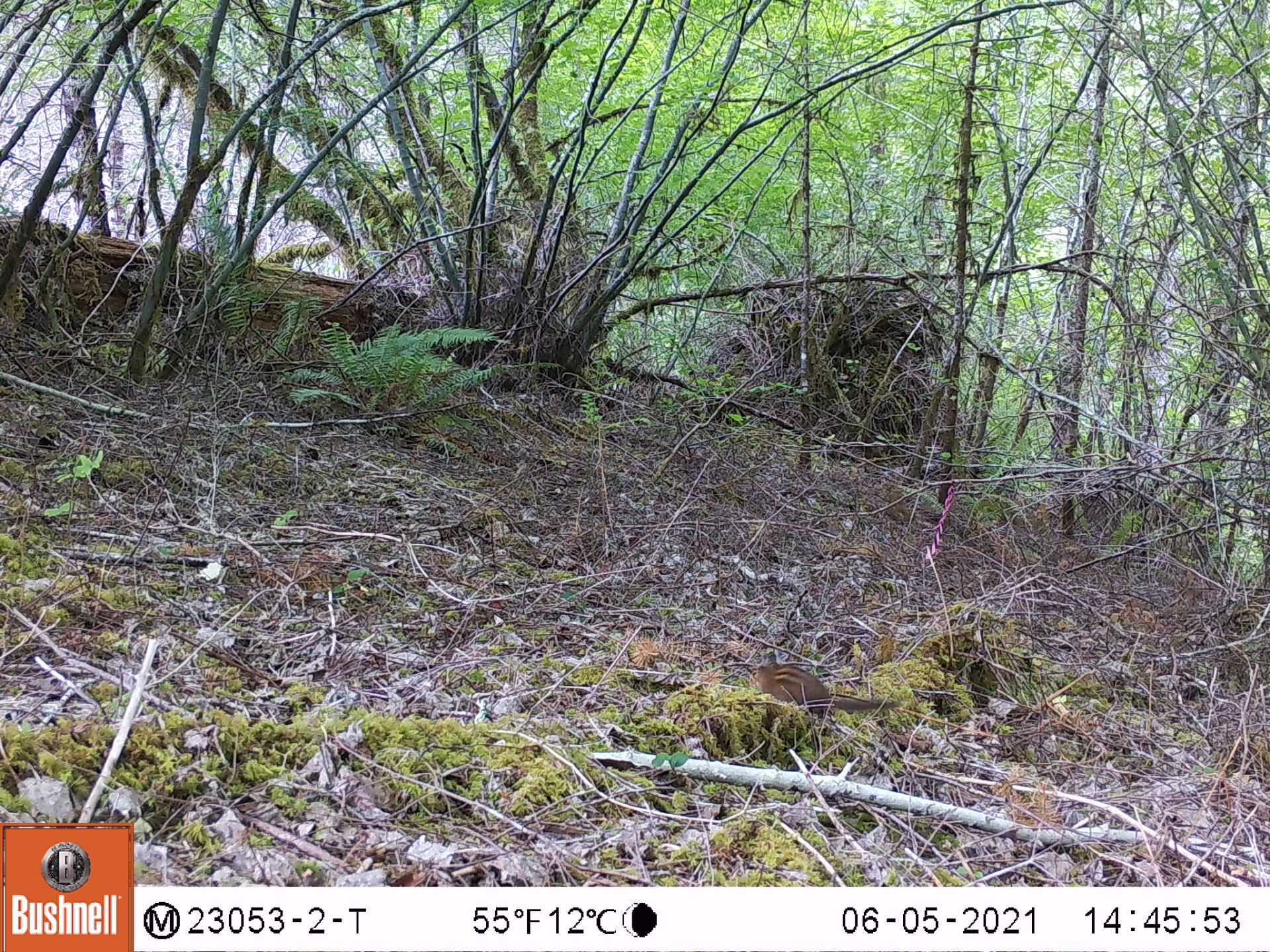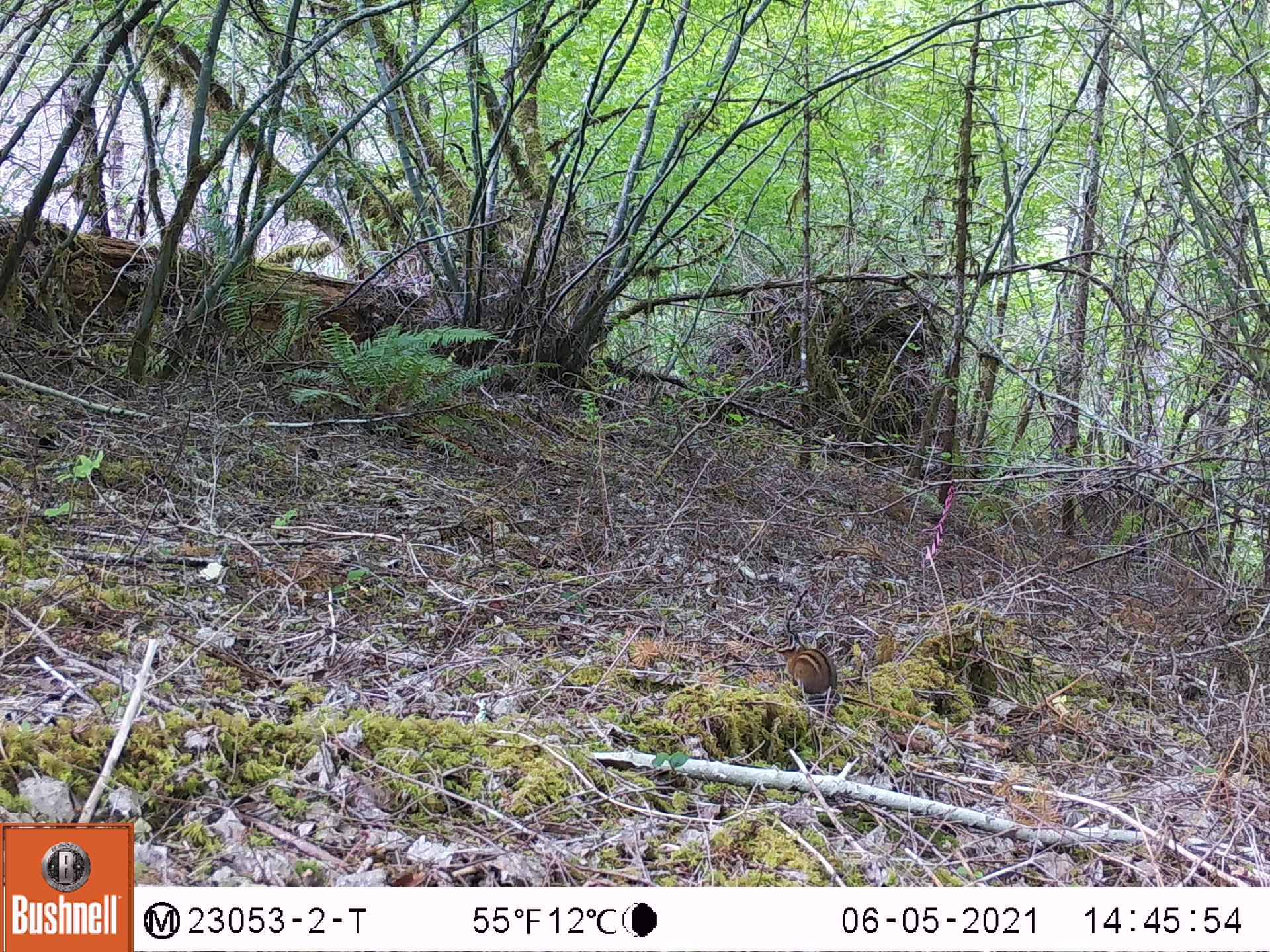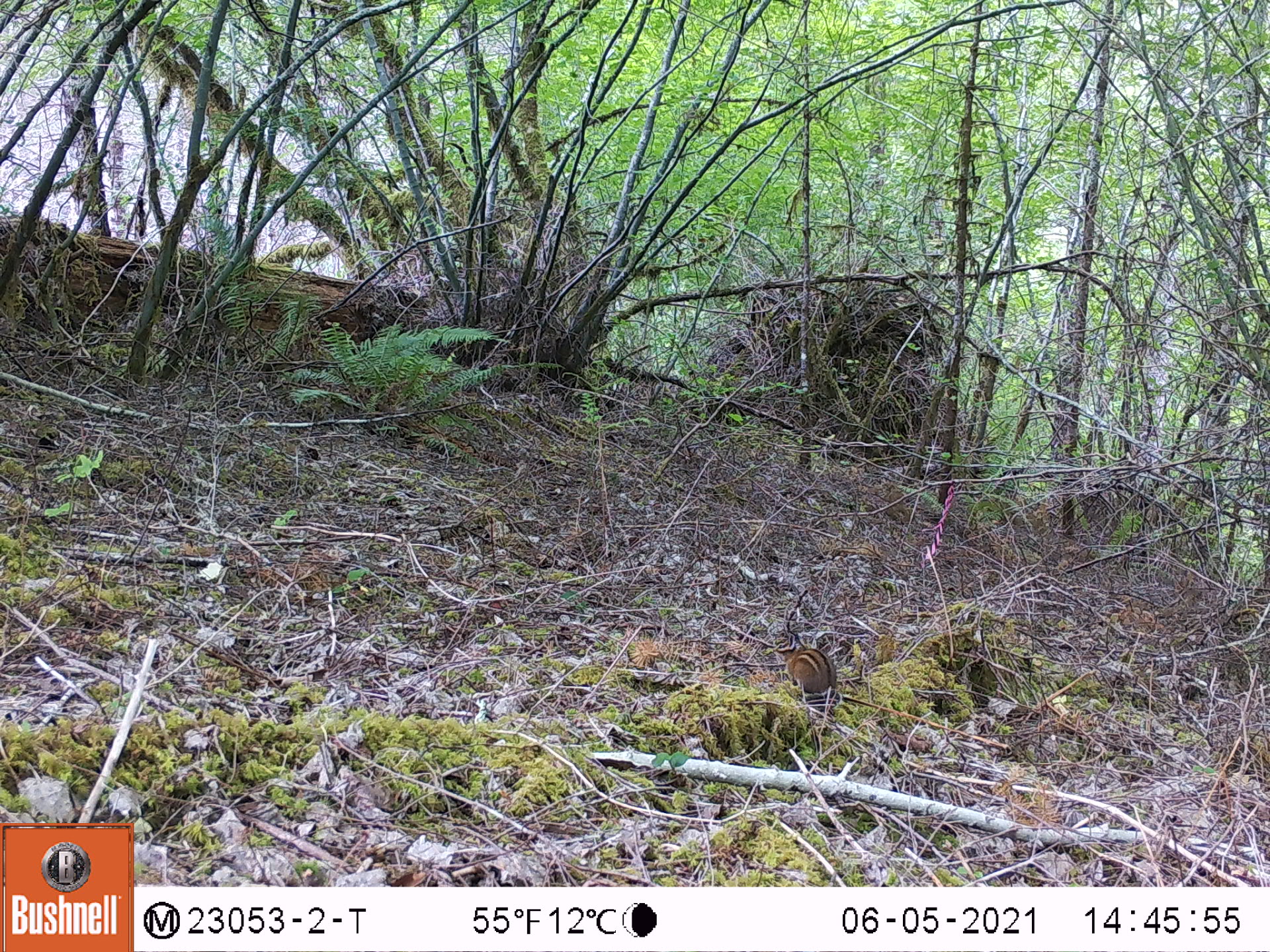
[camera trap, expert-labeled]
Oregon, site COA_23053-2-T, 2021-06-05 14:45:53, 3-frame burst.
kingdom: Animalia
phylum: Chordata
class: Mammalia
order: Rodentia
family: Sciuridae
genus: Neotamias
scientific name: Neotamias townsendii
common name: townsend's chipmunk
Townsend's chipmunk (Neotamias townsendii).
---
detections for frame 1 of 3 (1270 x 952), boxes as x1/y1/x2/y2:
townsend's chipmunk: 739/653/909/725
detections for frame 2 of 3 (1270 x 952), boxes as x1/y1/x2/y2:
townsend's chipmunk: 764/632/847/707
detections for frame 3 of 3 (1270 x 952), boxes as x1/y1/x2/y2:
townsend's chipmunk: 764/629/852/704